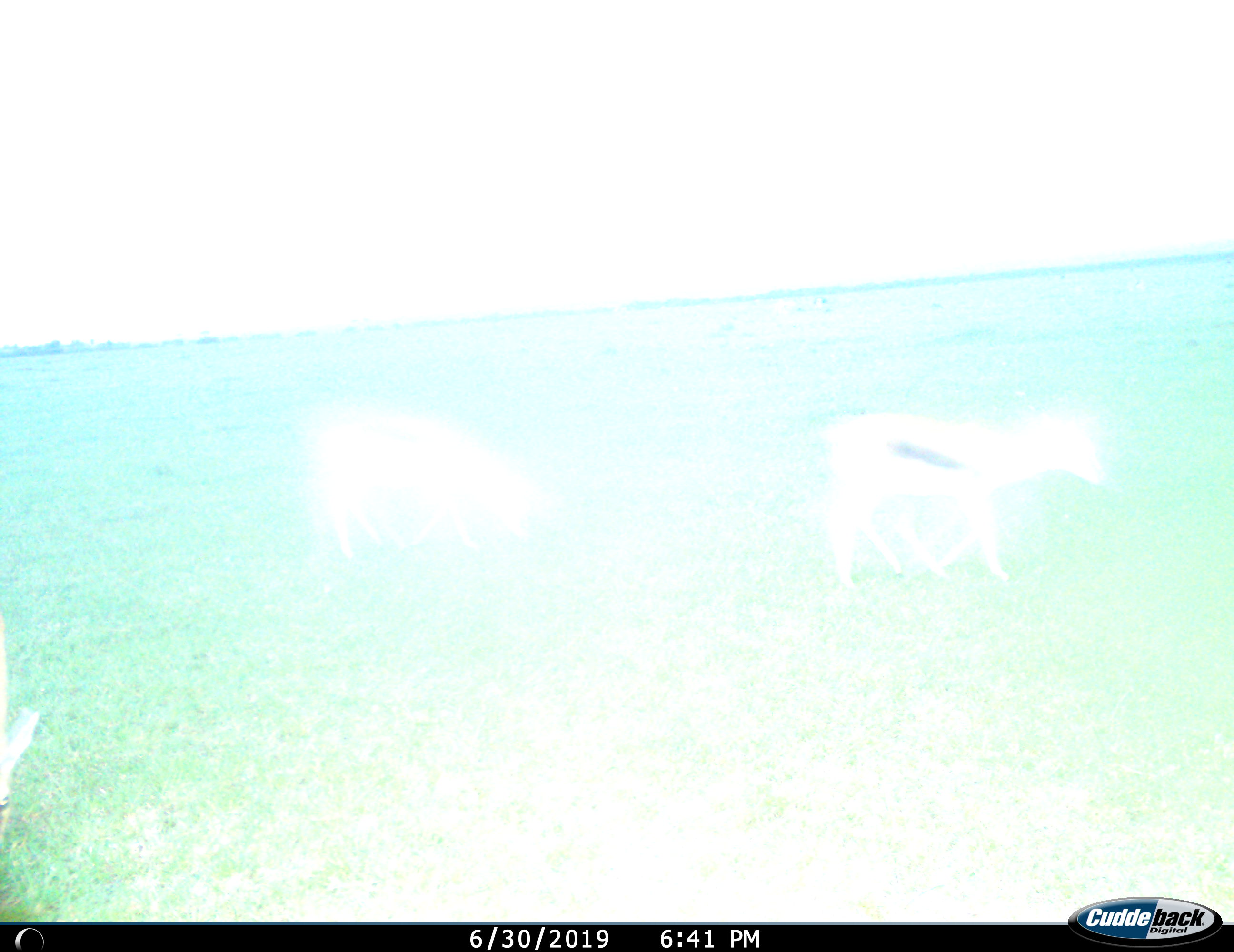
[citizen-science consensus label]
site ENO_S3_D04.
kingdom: Animalia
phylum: Chordata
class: Mammalia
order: Artiodactyla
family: Bovidae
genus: Eudorcas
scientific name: Eudorcas thomsonii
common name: thomson's gazelle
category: gazellethomsons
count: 2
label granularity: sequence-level